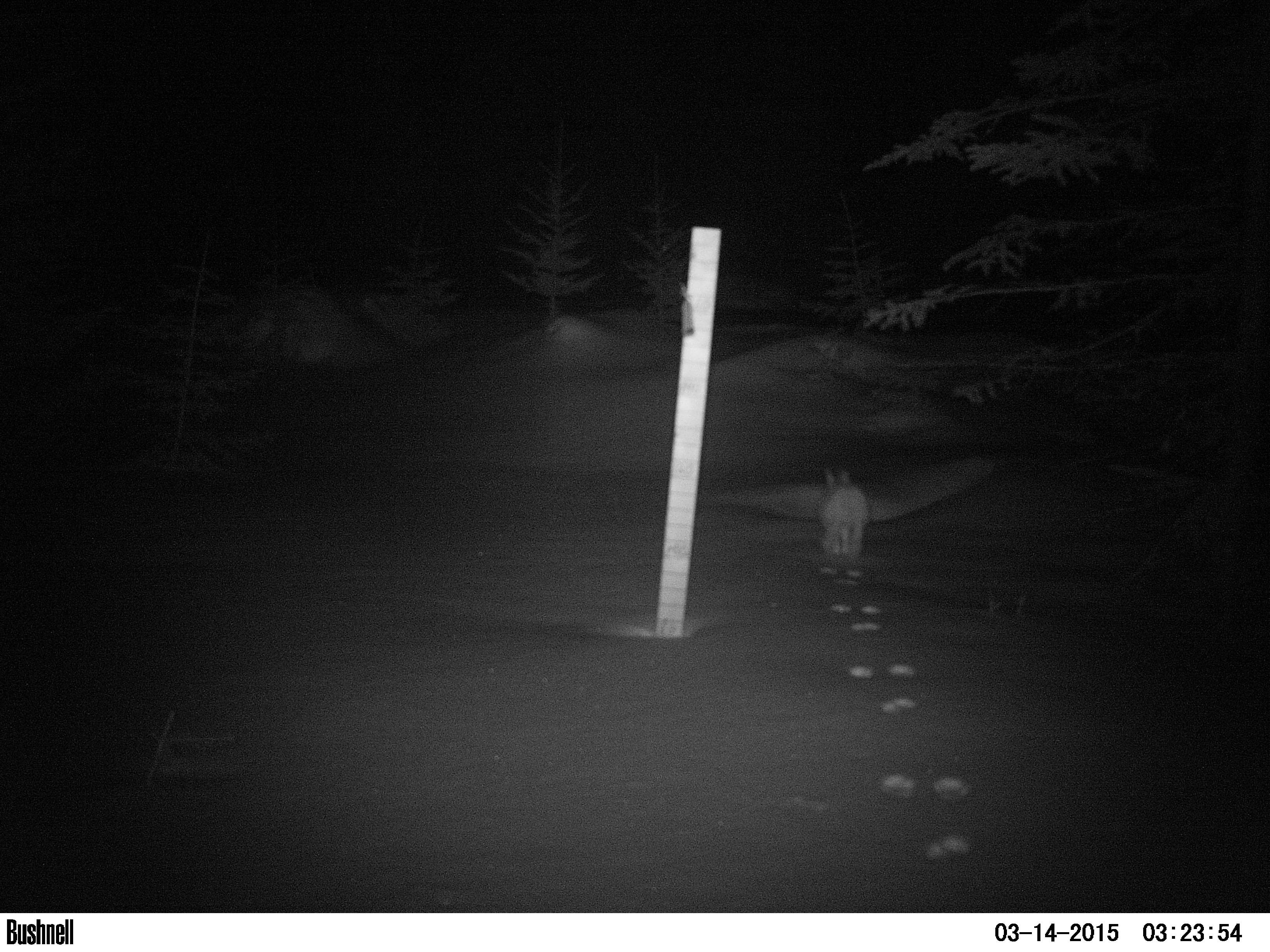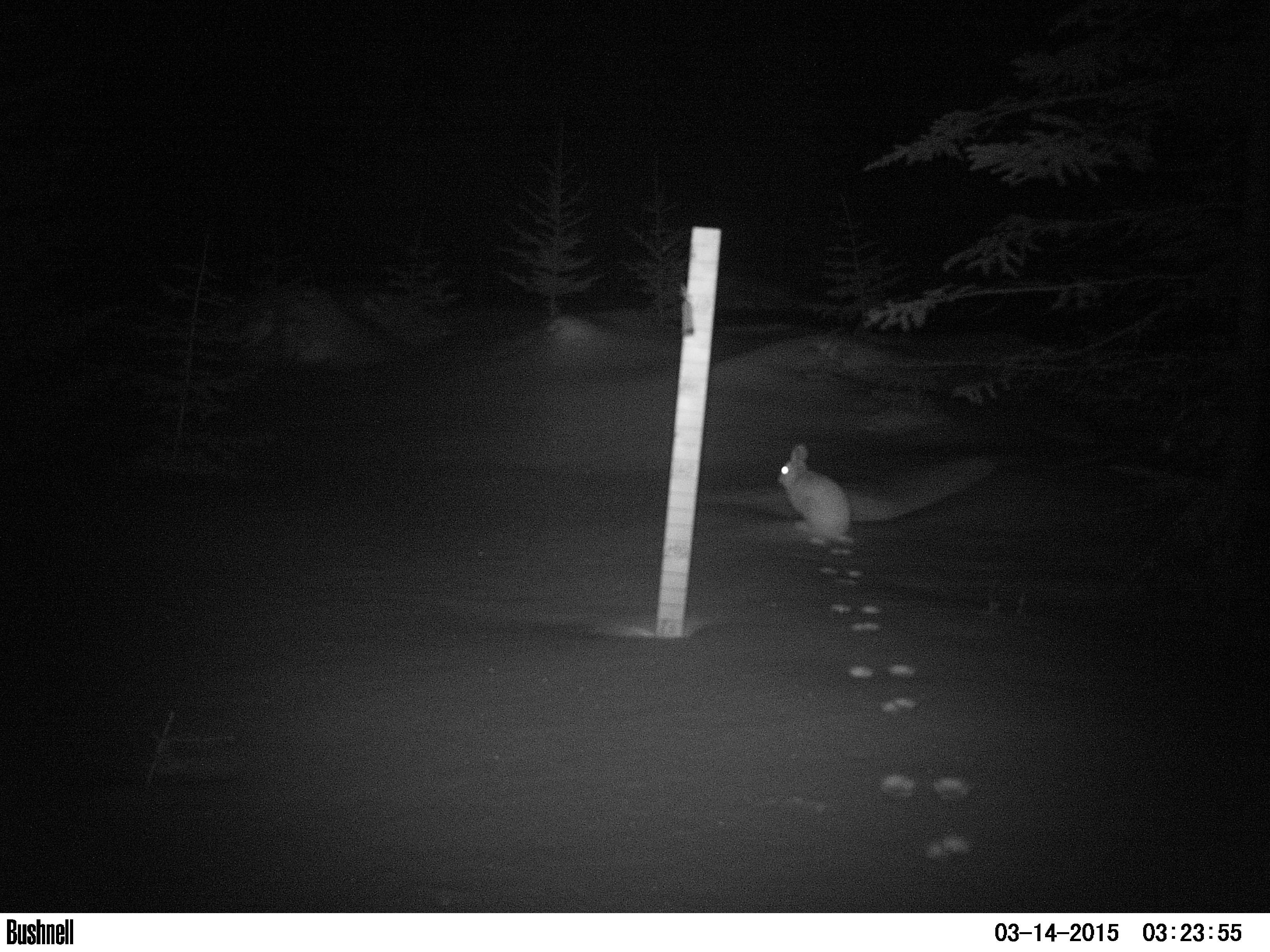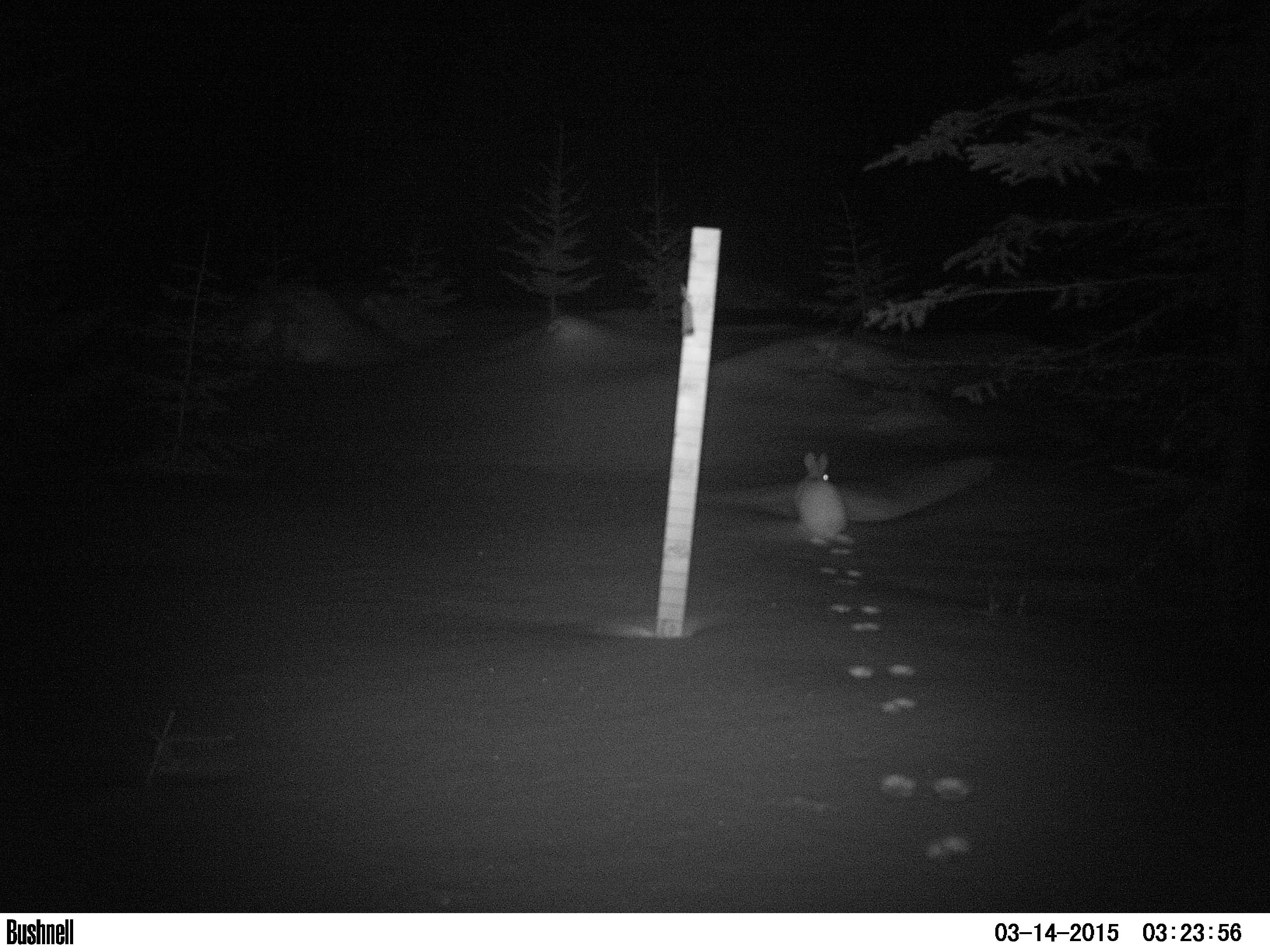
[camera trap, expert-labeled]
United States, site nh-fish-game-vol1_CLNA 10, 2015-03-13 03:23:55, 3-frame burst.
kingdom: Animalia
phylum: Chordata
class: Mammalia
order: Lagomorpha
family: Leporidae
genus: Lepus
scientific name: Lepus americanus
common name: snowshoe hare